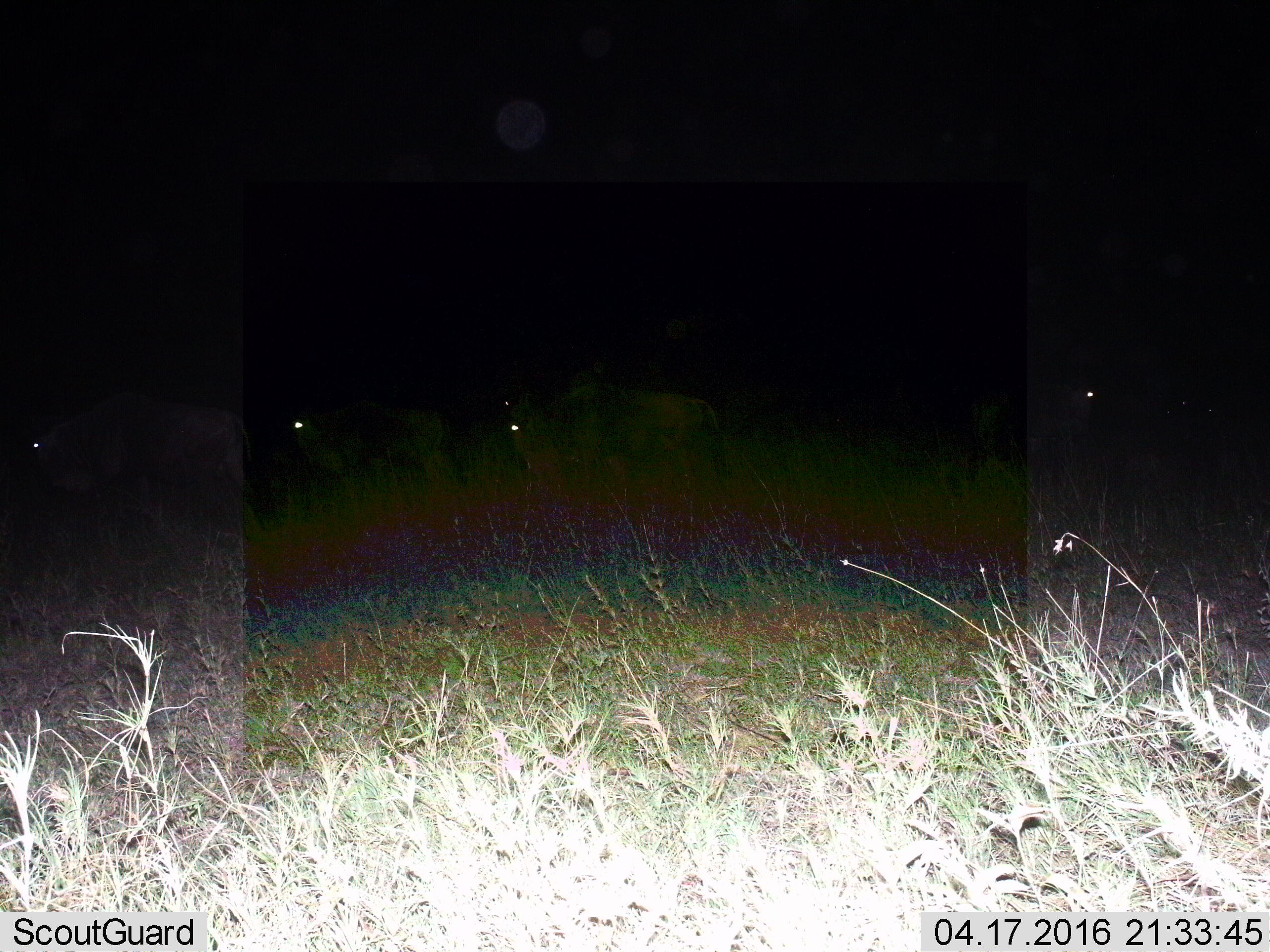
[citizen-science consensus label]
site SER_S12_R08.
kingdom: Animalia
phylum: Chordata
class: Mammalia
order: Artiodactyla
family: Bovidae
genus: Connochaetes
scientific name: Connochaetes taurinus taurinus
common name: blue wildebeest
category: wildebeestblue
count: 4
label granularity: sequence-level